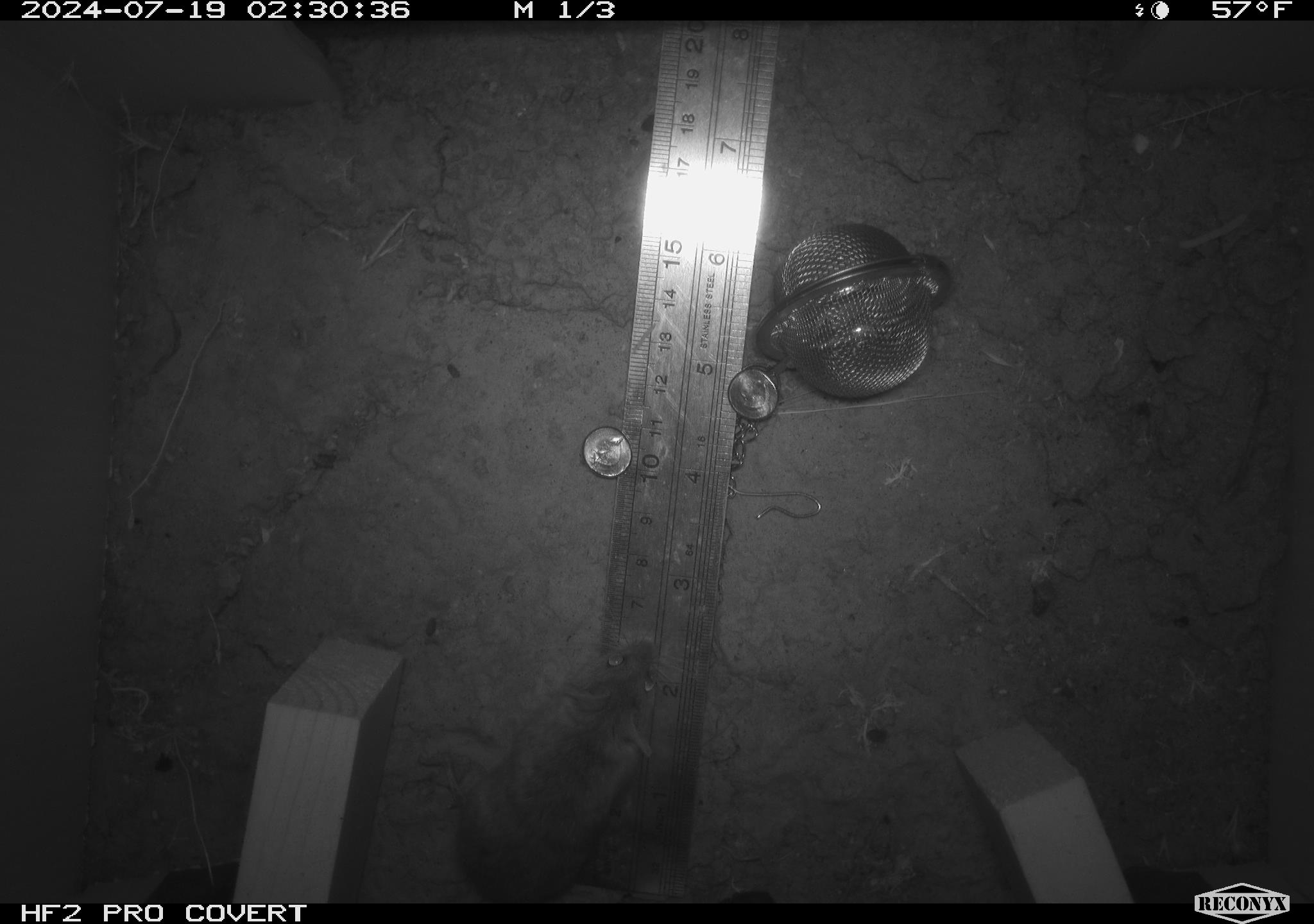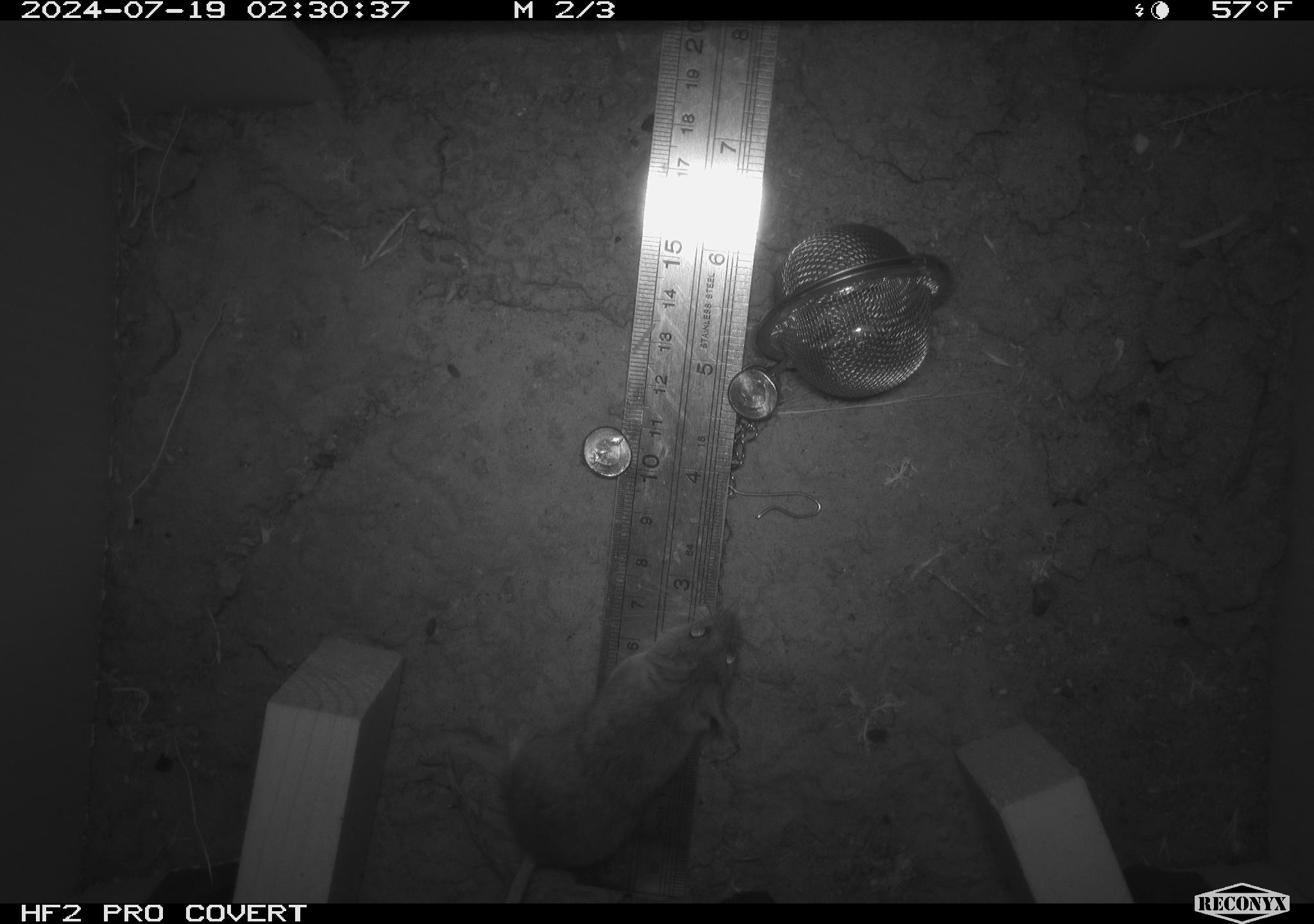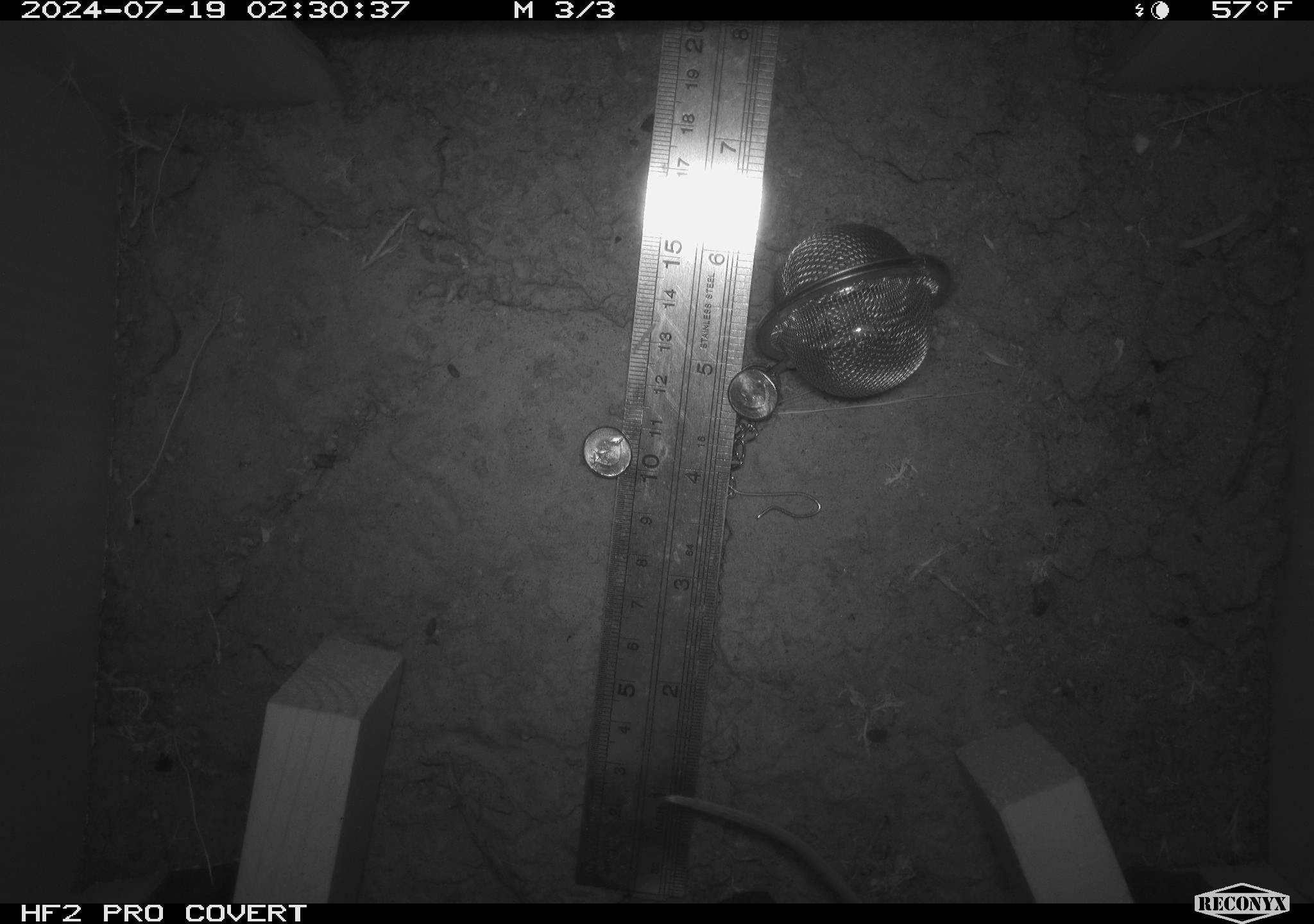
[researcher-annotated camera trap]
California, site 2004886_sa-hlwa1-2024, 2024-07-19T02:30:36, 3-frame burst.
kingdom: Animalia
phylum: Chordata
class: Mammalia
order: Rodentia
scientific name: Rodentia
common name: mouse species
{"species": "mouse species (Rodentia)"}